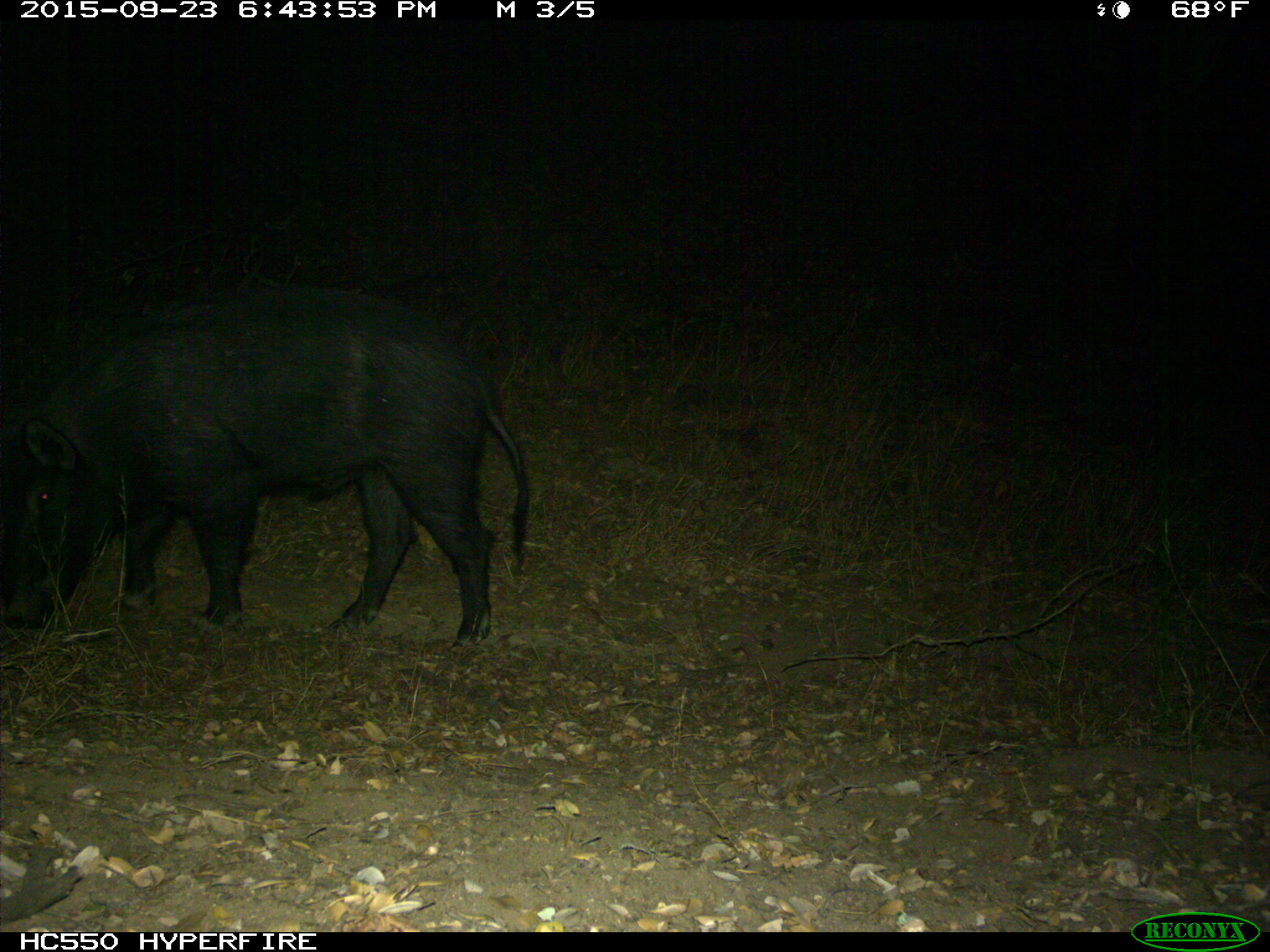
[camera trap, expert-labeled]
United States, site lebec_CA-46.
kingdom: Animalia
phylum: Chordata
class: Mammalia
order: Artiodactyla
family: Suidae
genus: Sus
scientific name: Sus scrofa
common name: wild boar